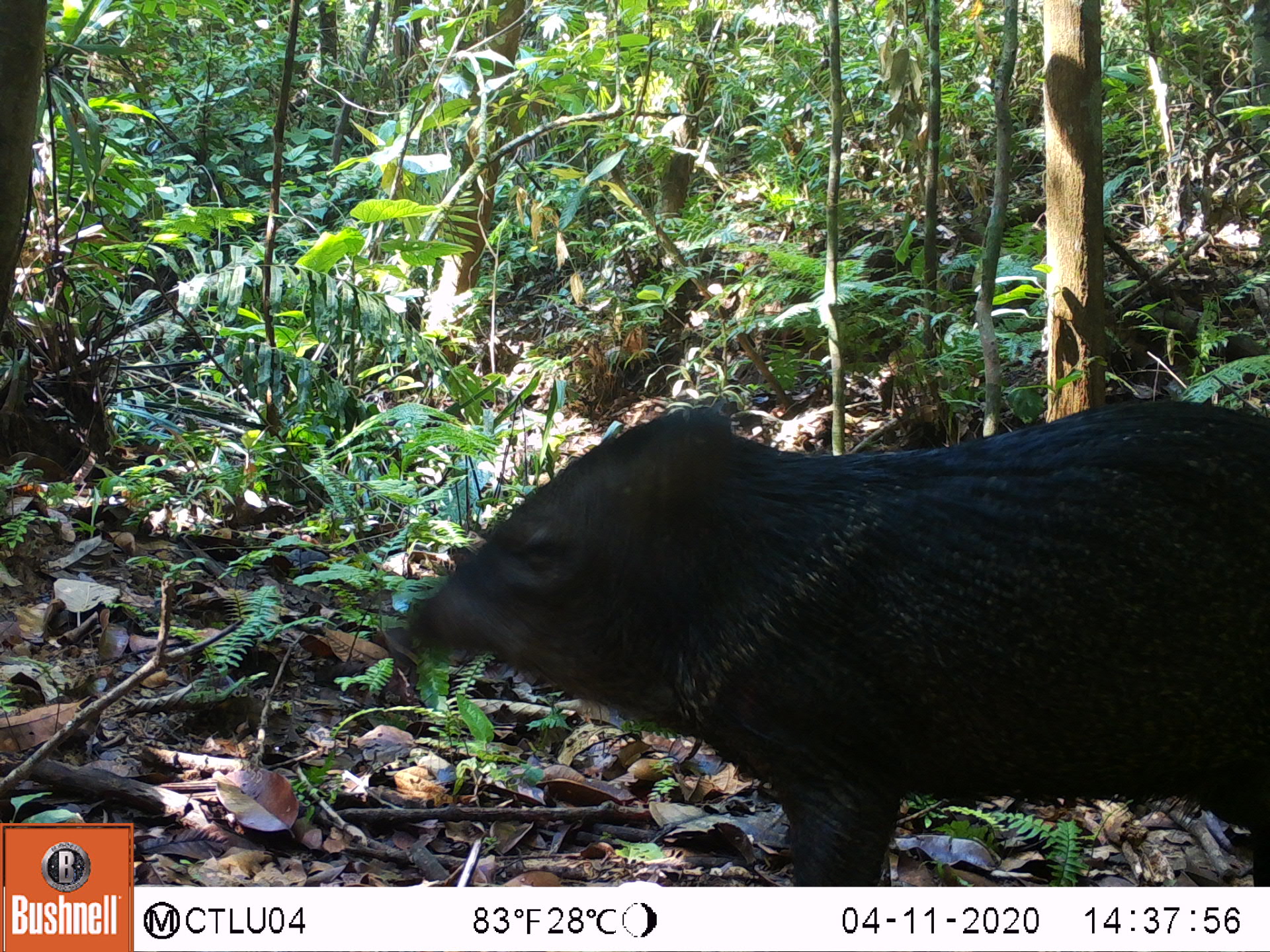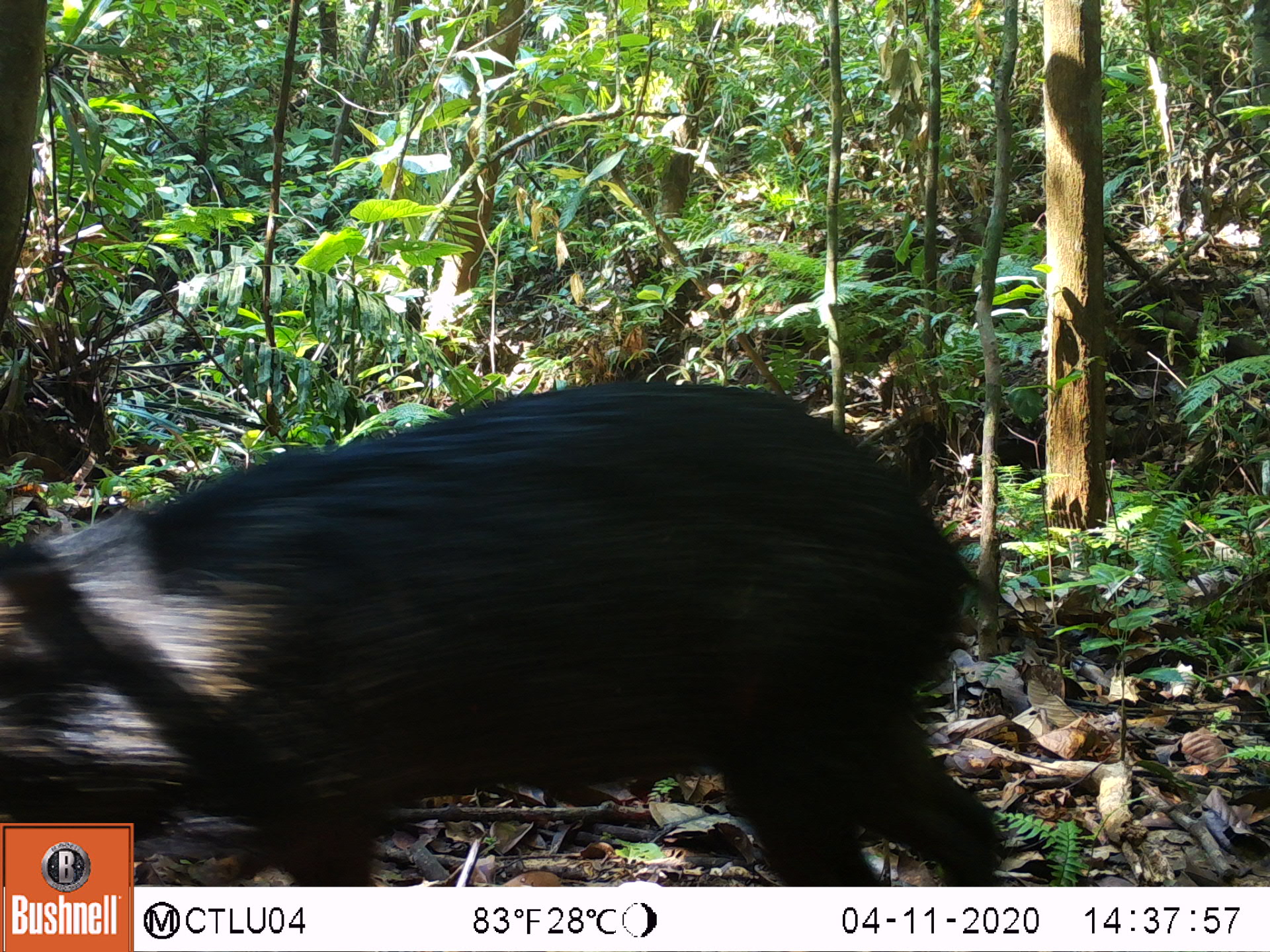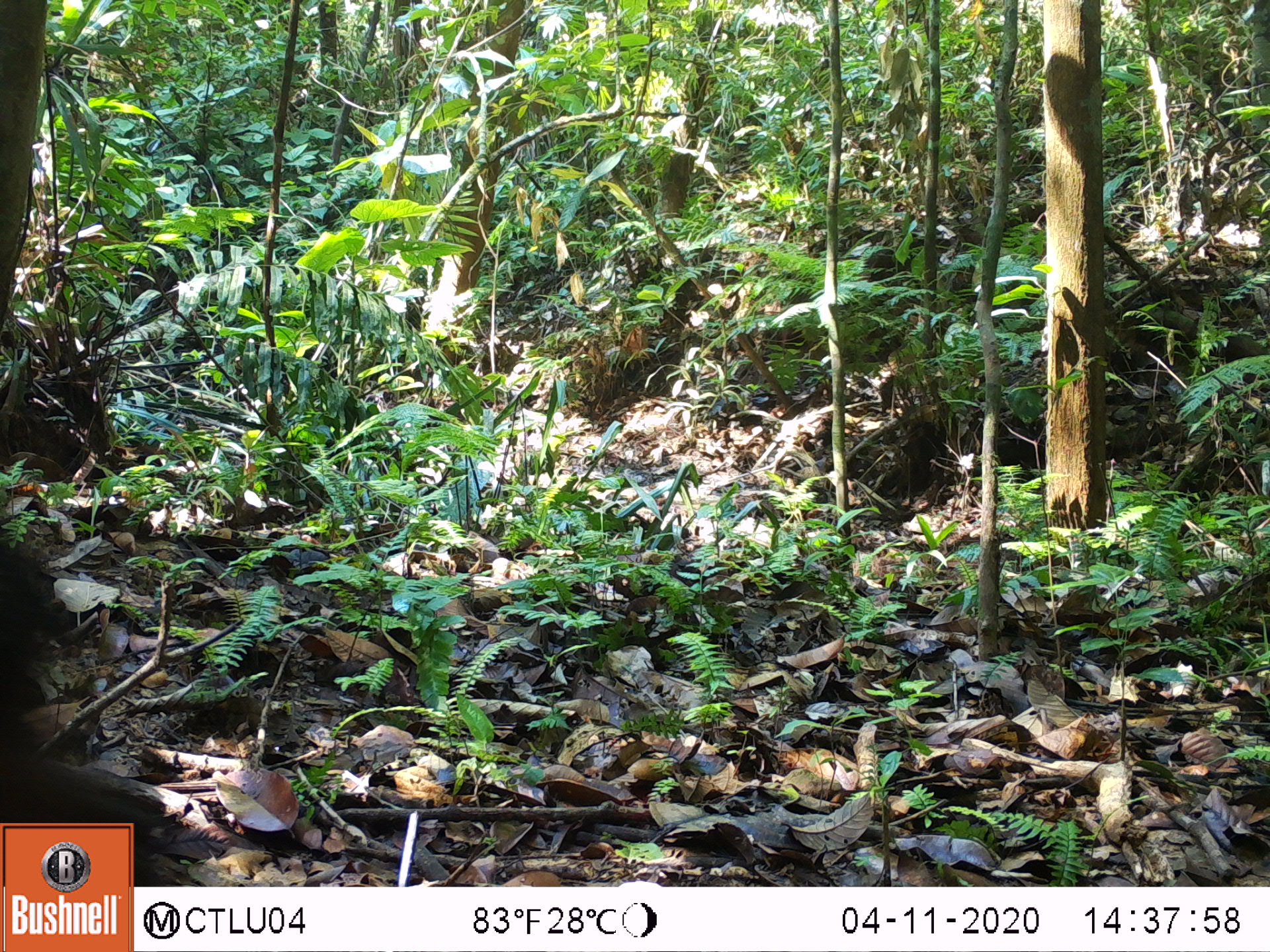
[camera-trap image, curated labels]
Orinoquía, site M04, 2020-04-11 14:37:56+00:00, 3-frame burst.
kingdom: Animalia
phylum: Chordata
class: Mammalia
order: Artiodactyla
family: Tayassuidae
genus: Pecari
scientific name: Pecari tajacu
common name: collared peccary